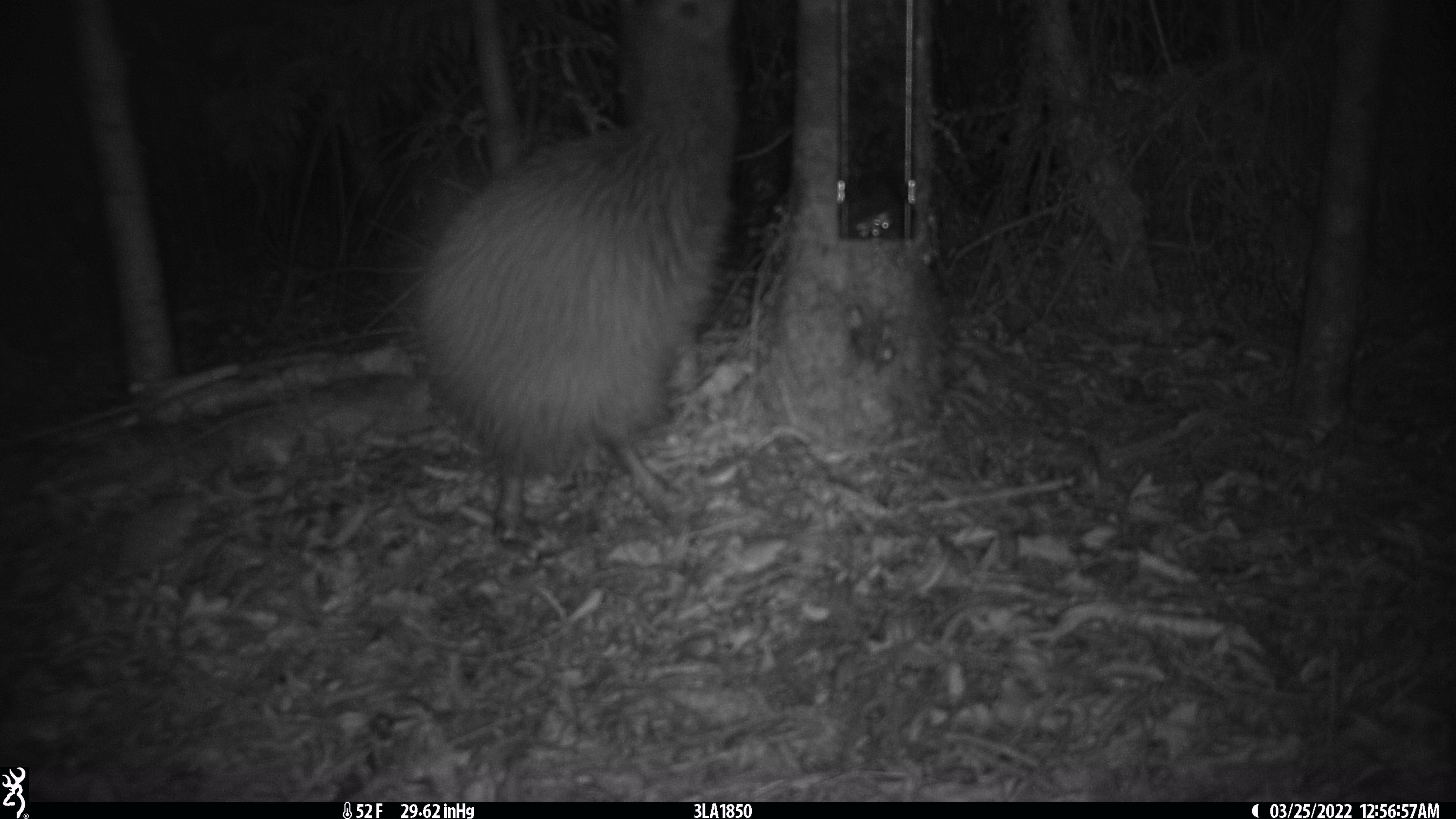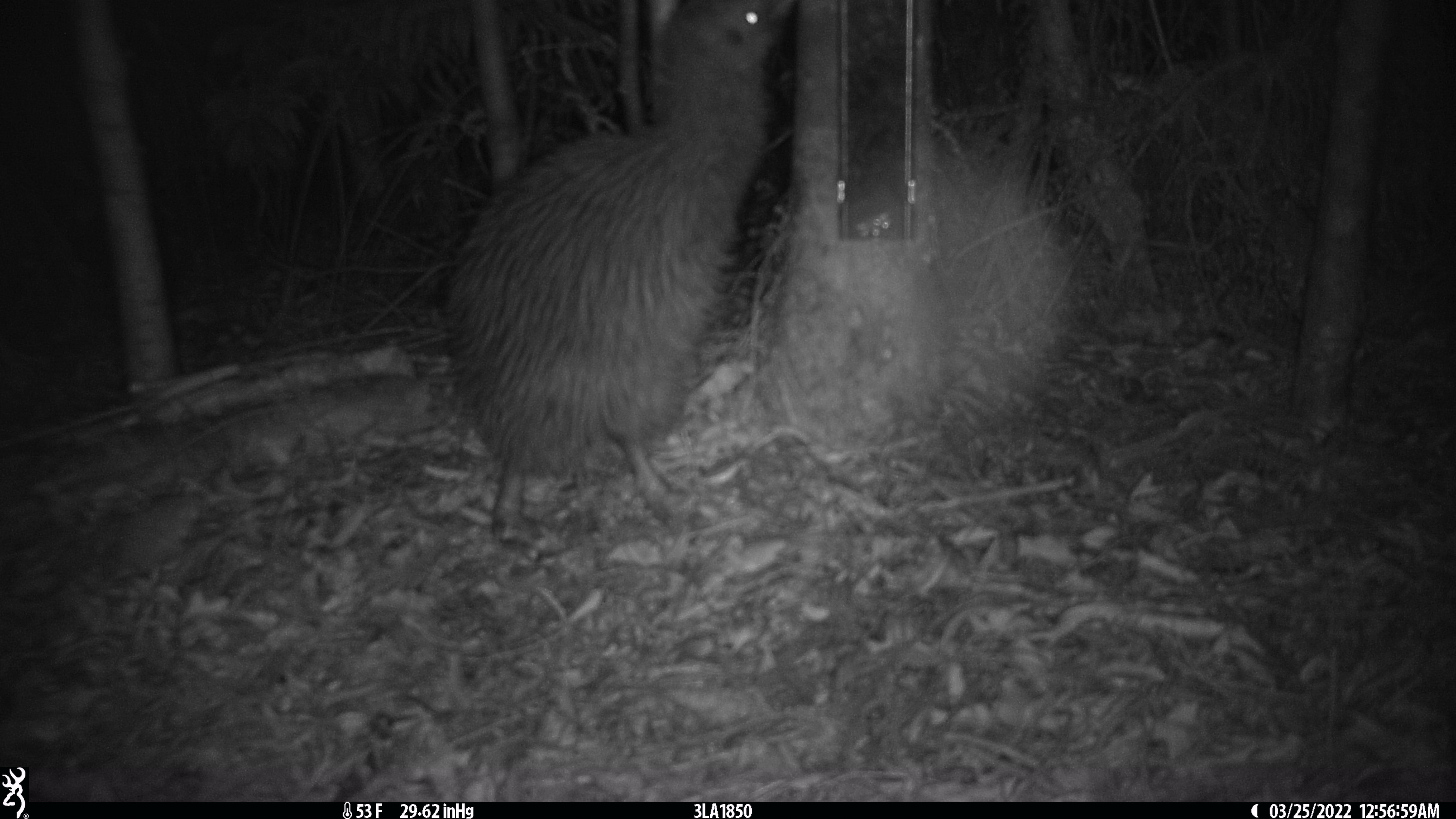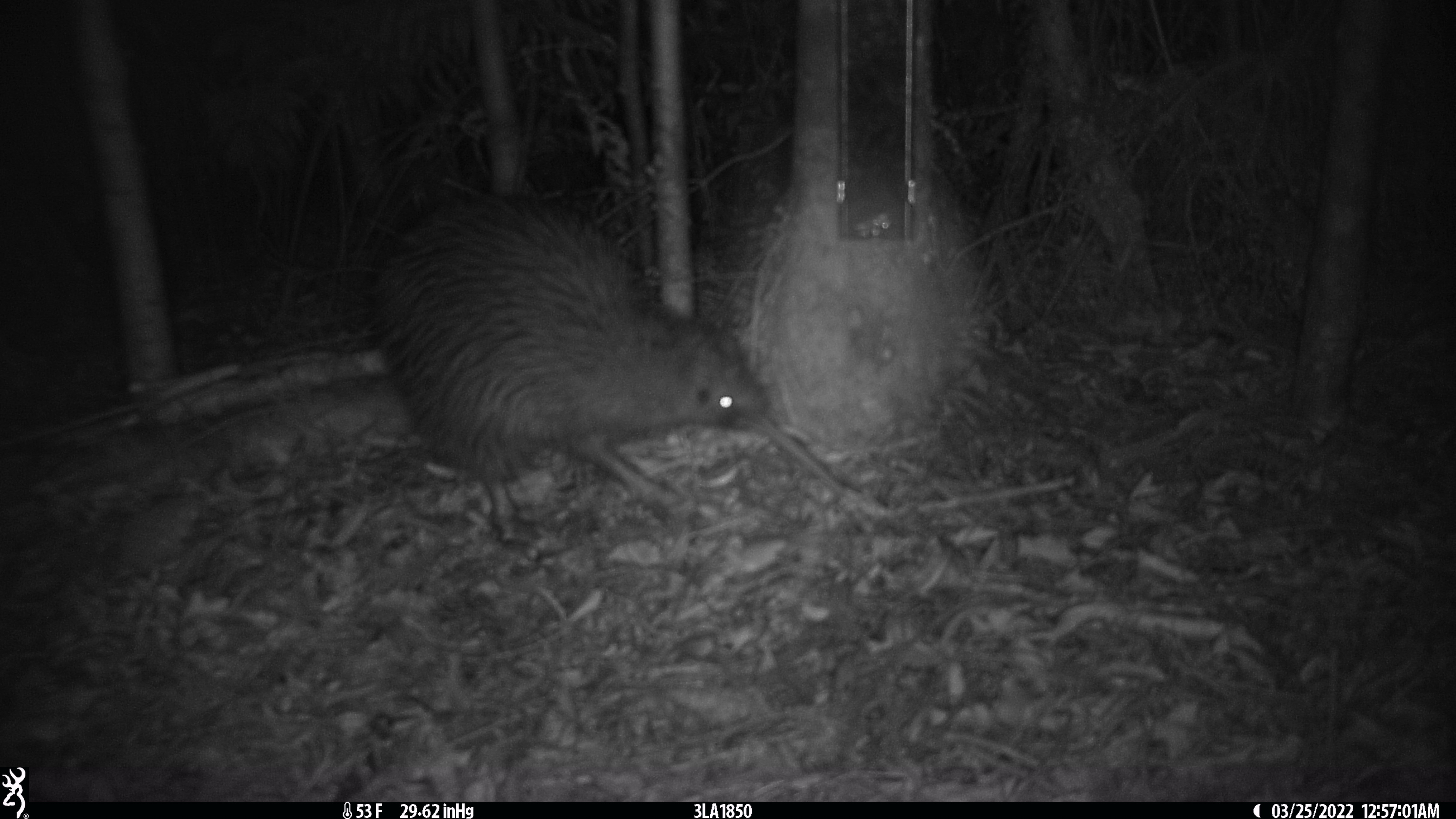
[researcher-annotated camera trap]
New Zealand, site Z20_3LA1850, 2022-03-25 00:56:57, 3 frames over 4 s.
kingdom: Animalia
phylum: Chordata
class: Aves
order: Apterygiformes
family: Apterygidae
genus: Apteryx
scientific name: Apteryx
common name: kiwi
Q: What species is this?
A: Kiwi (Apteryx).